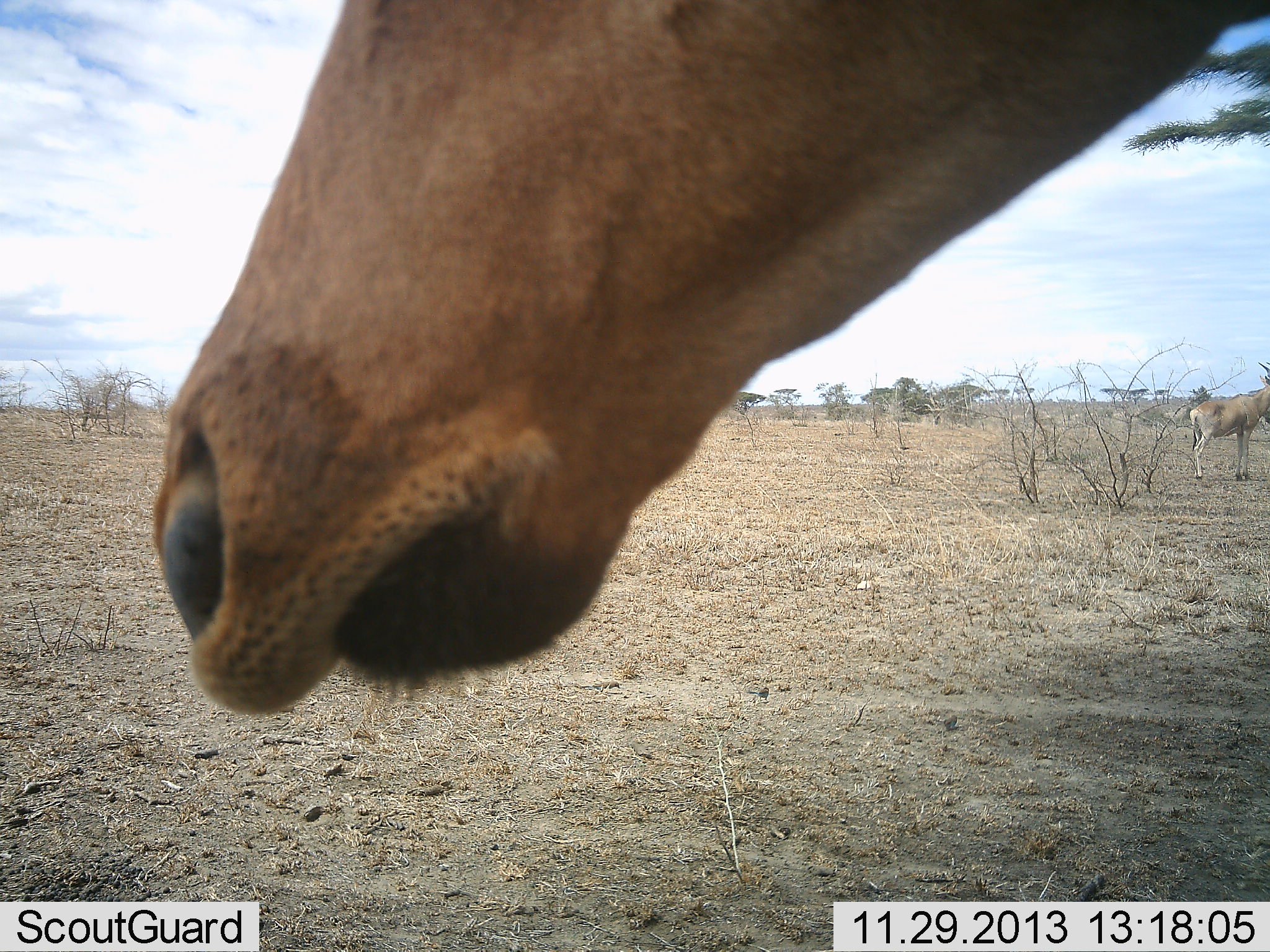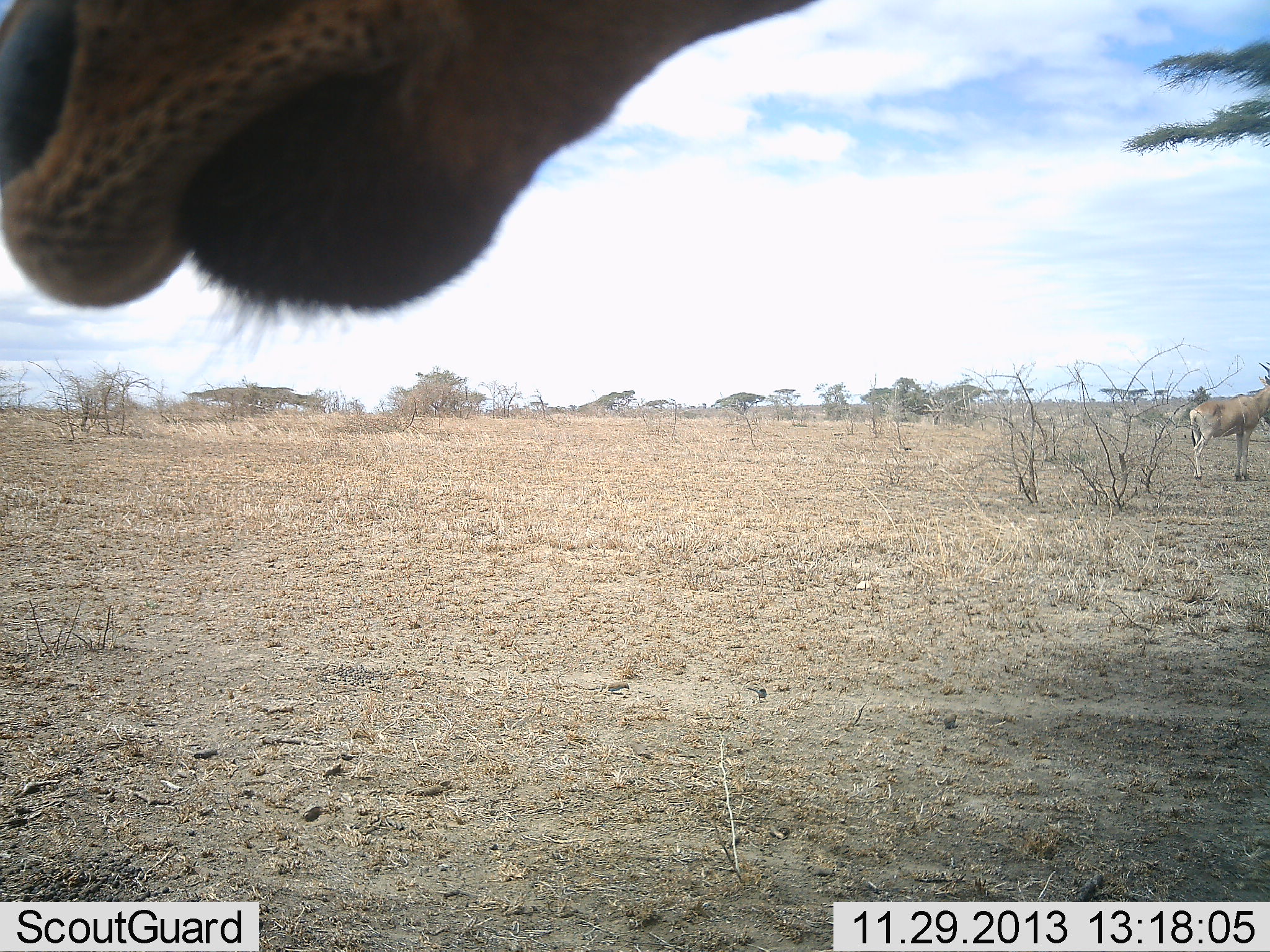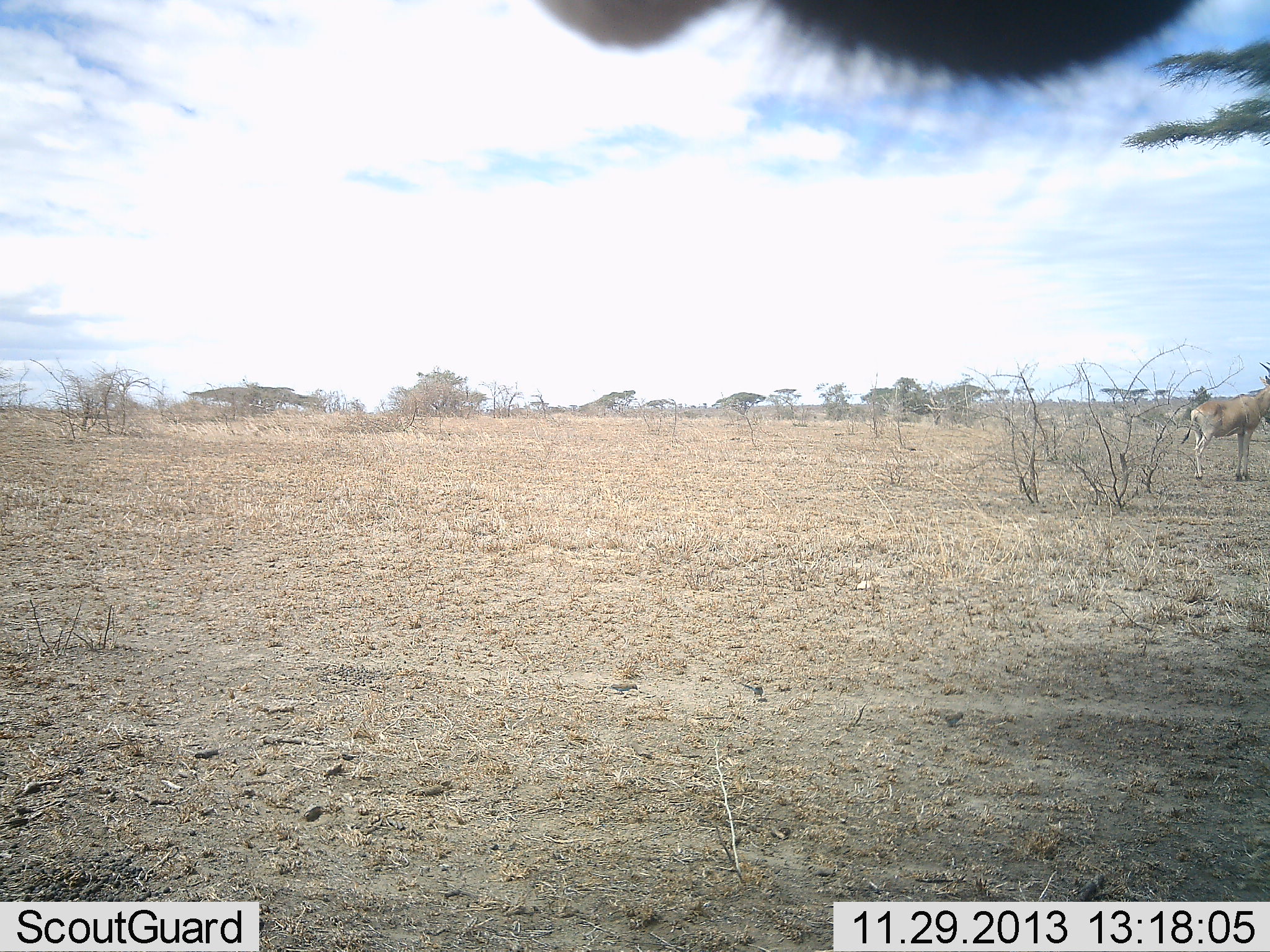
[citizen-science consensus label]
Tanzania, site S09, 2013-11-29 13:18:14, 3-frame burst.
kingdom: Animalia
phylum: Chordata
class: Mammalia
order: Artiodactyla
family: Bovidae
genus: Alcelaphus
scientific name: Alcelaphus buselaphus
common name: hartebeest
Hartebeest (Alcelaphus buselaphus), count 2. Behavior (volunteer vote fractions): standing 100%, resting 5%, moving 5%, interacting 0%. Young present (vote fraction): 0%. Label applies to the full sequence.